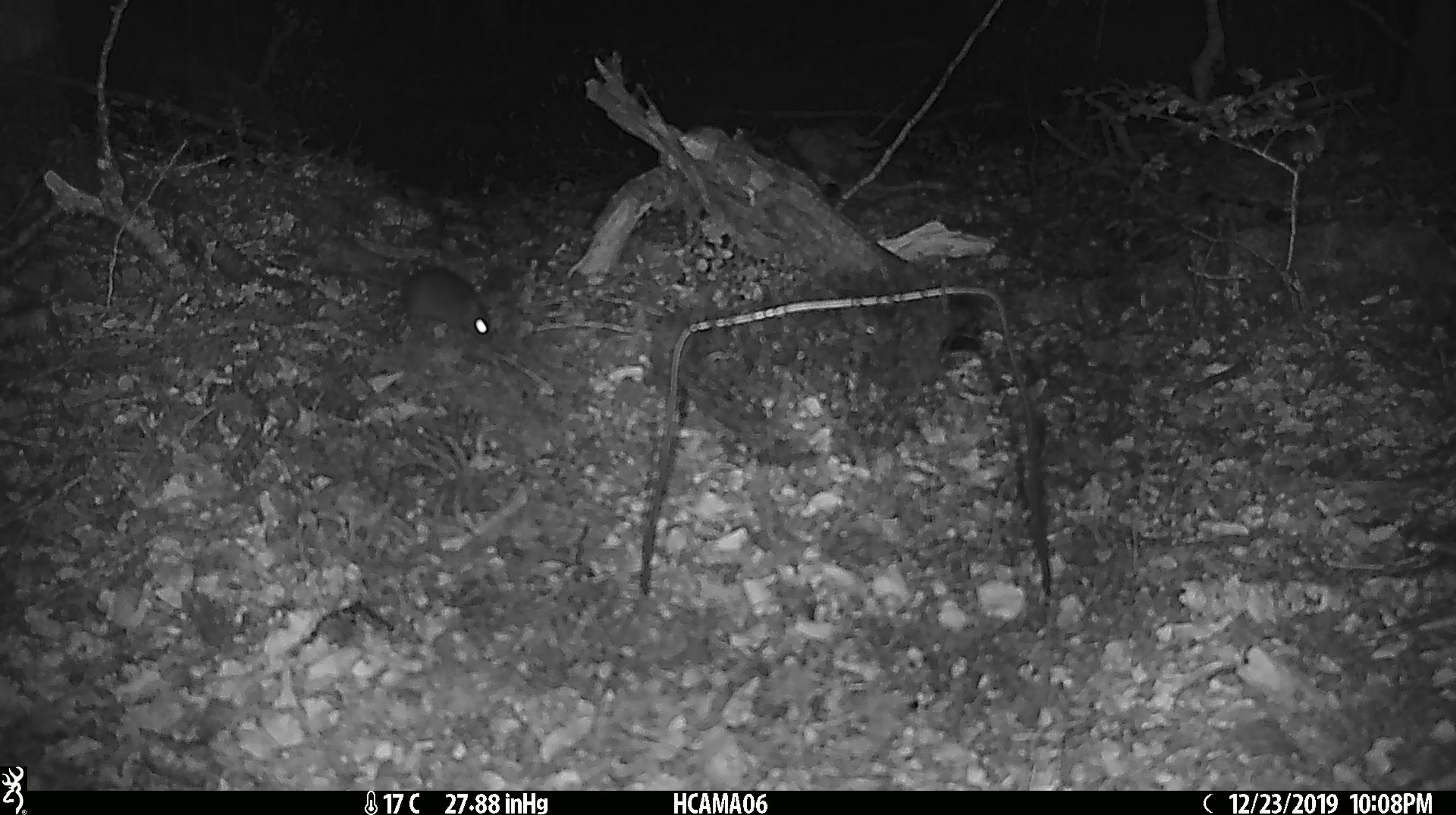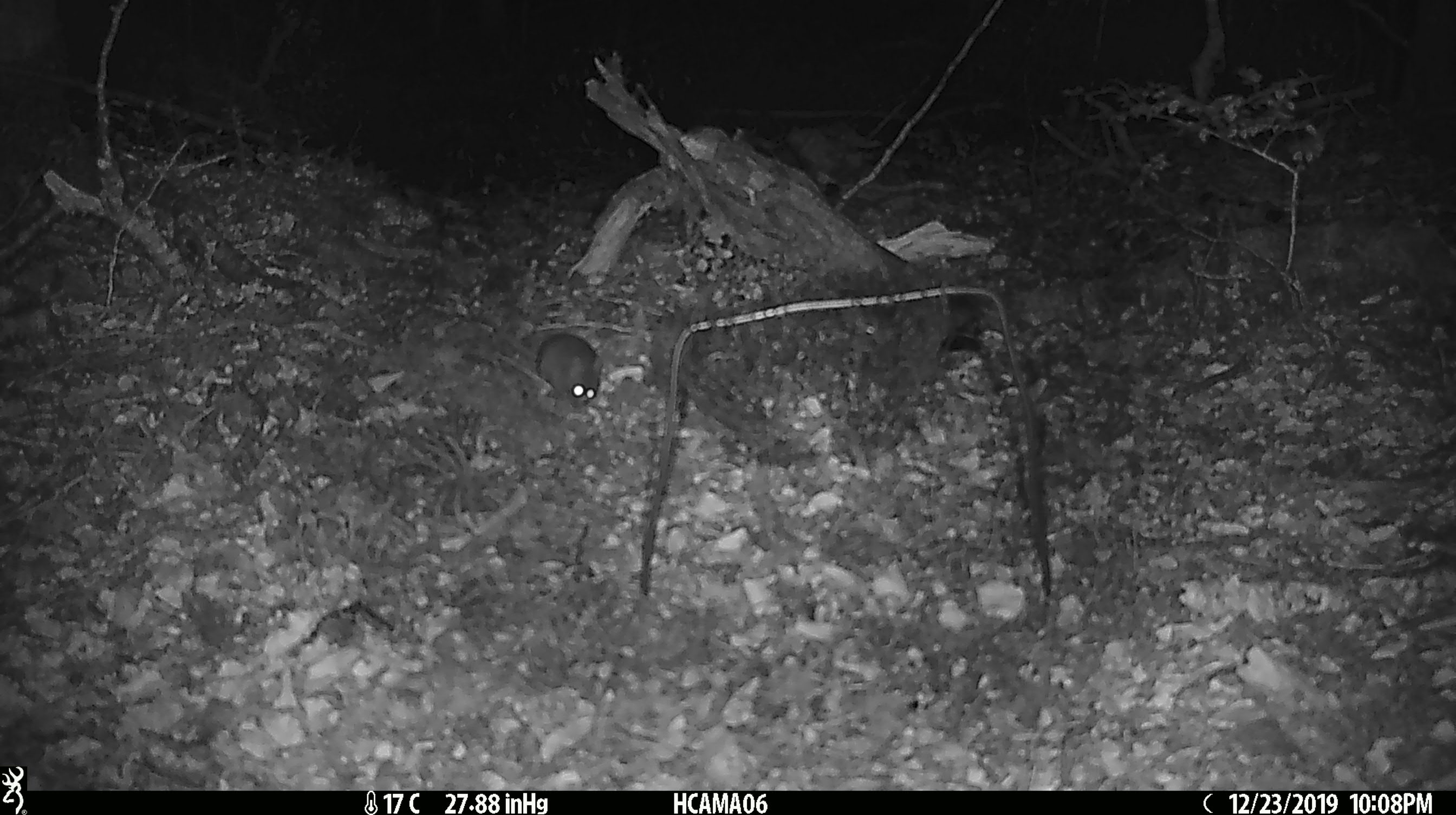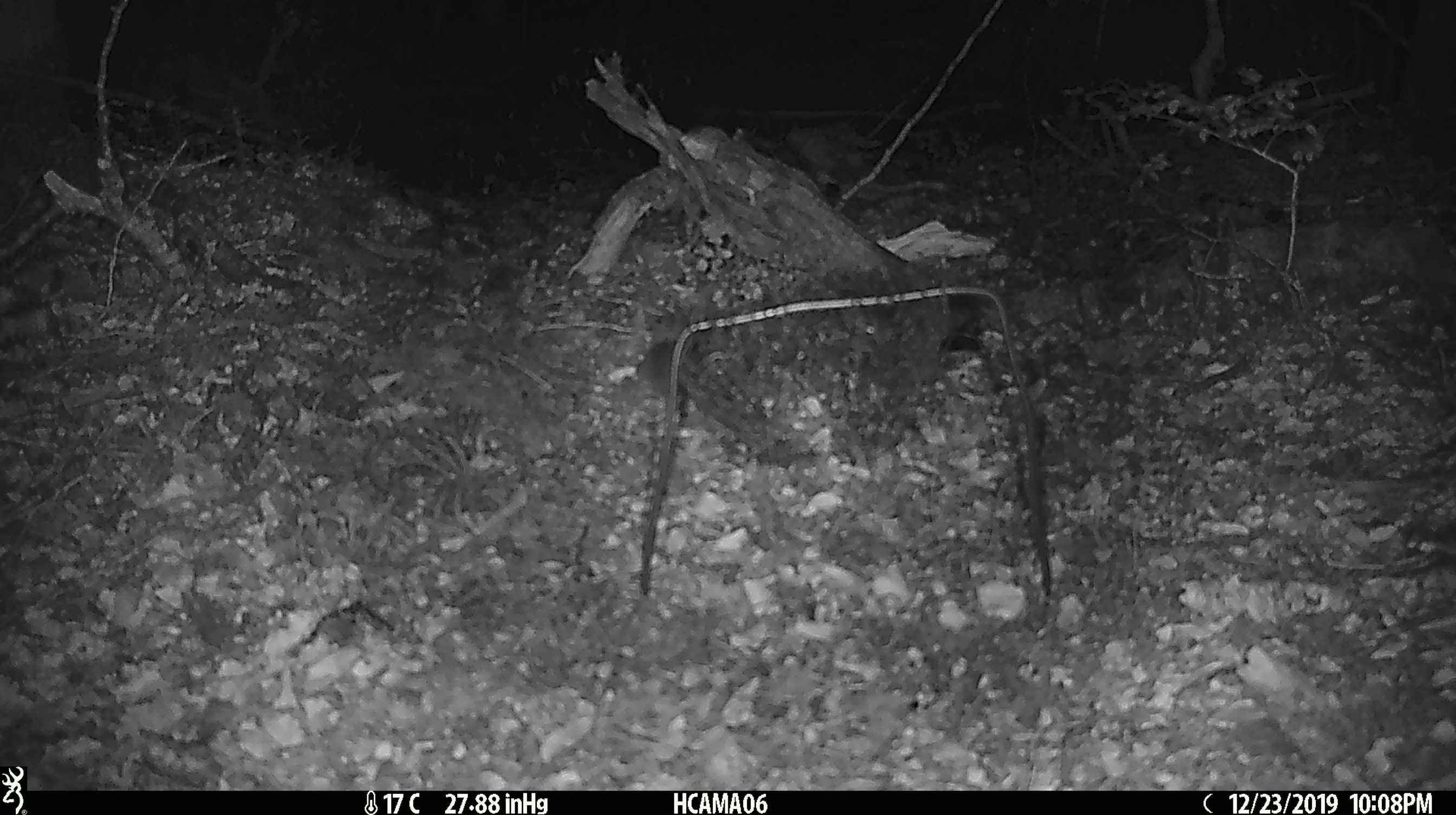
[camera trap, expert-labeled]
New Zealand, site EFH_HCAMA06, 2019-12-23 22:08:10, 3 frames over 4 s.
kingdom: Animalia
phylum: Chordata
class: Mammalia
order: Rodentia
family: Muridae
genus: Mus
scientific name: Mus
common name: mouse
Mouse (Mus).